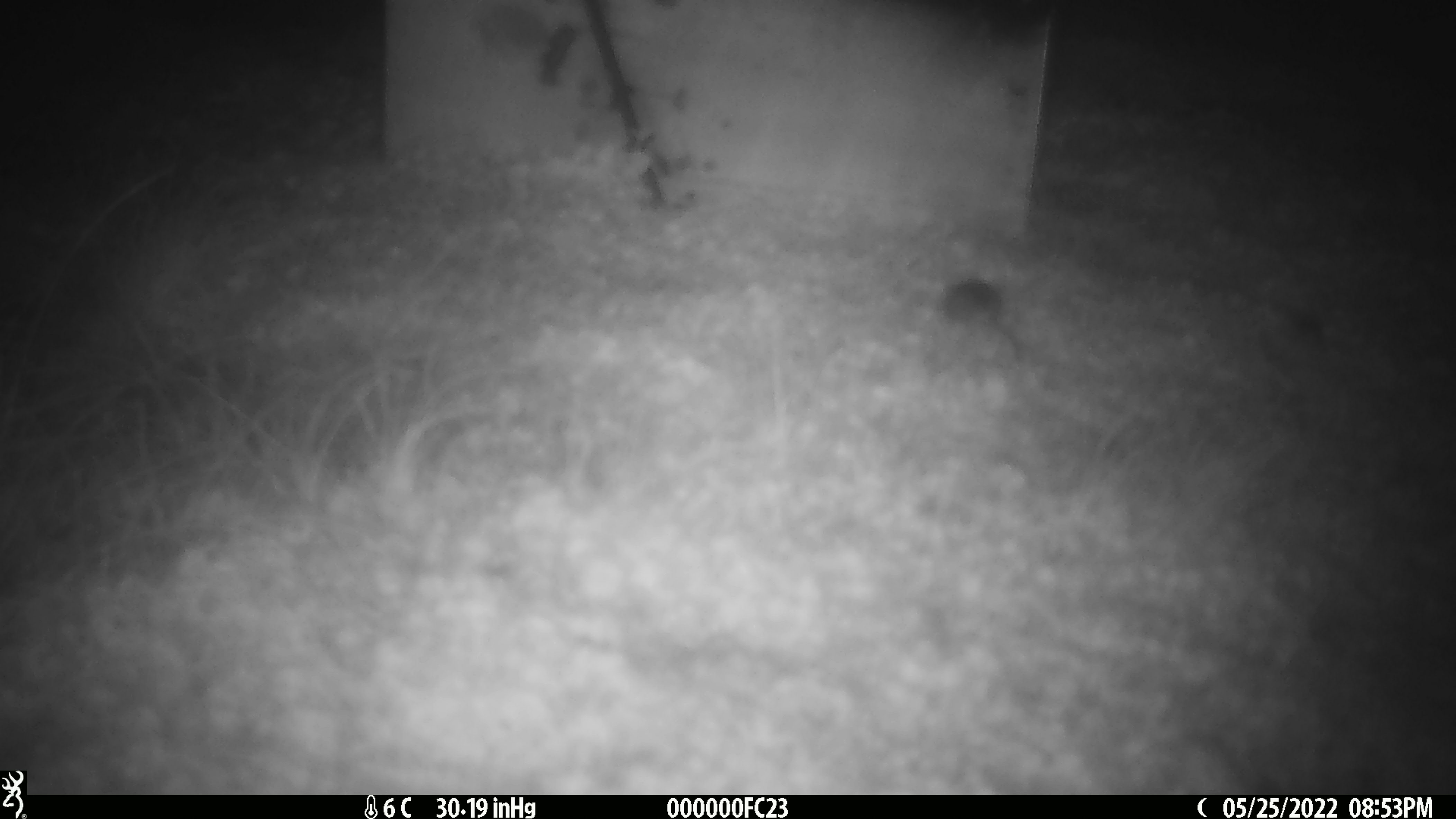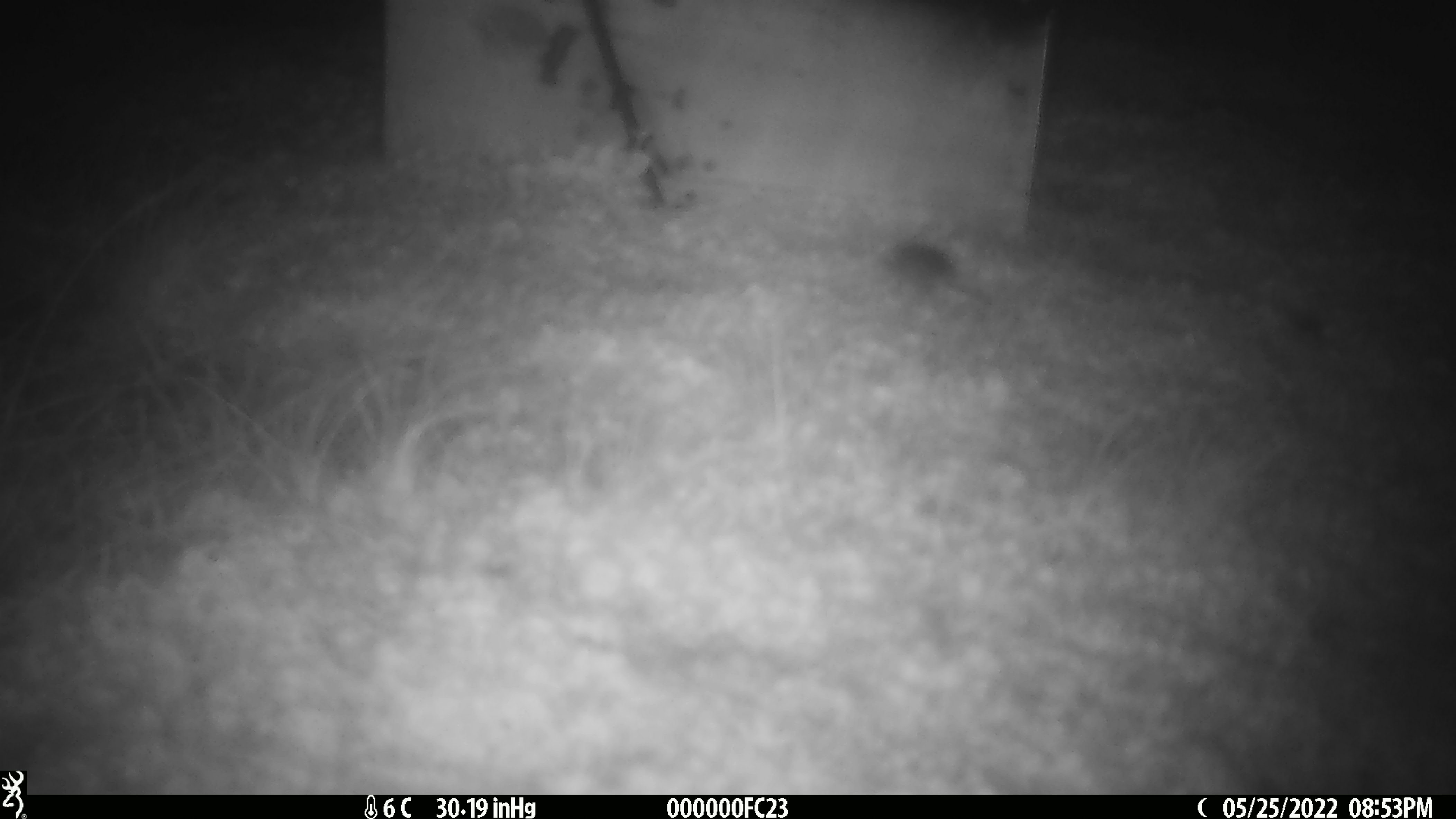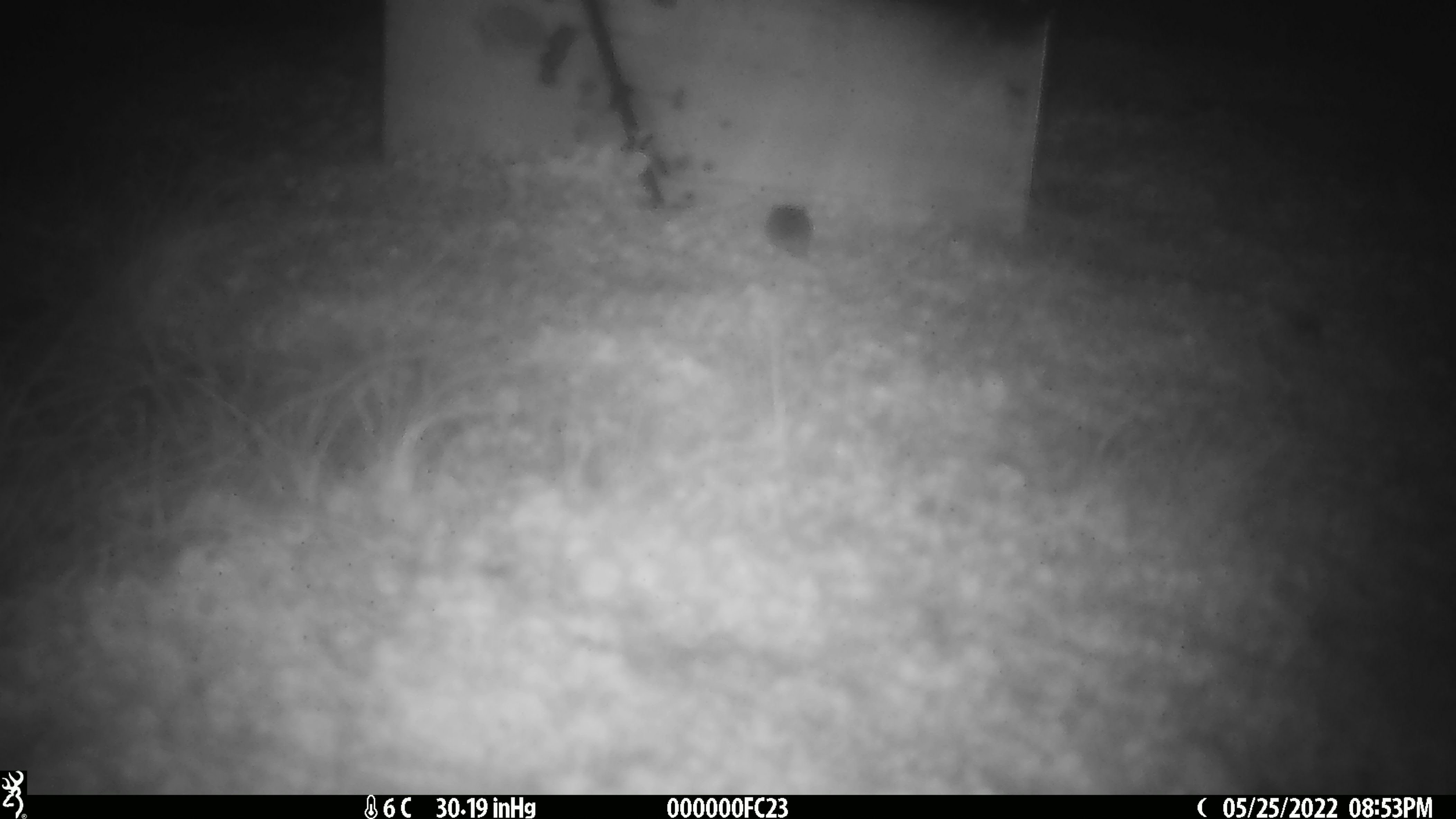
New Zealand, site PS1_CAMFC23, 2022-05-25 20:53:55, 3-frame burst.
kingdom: Animalia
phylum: Chordata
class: Mammalia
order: Rodentia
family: Muridae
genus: Mus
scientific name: Mus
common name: mouse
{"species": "mouse (Mus)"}